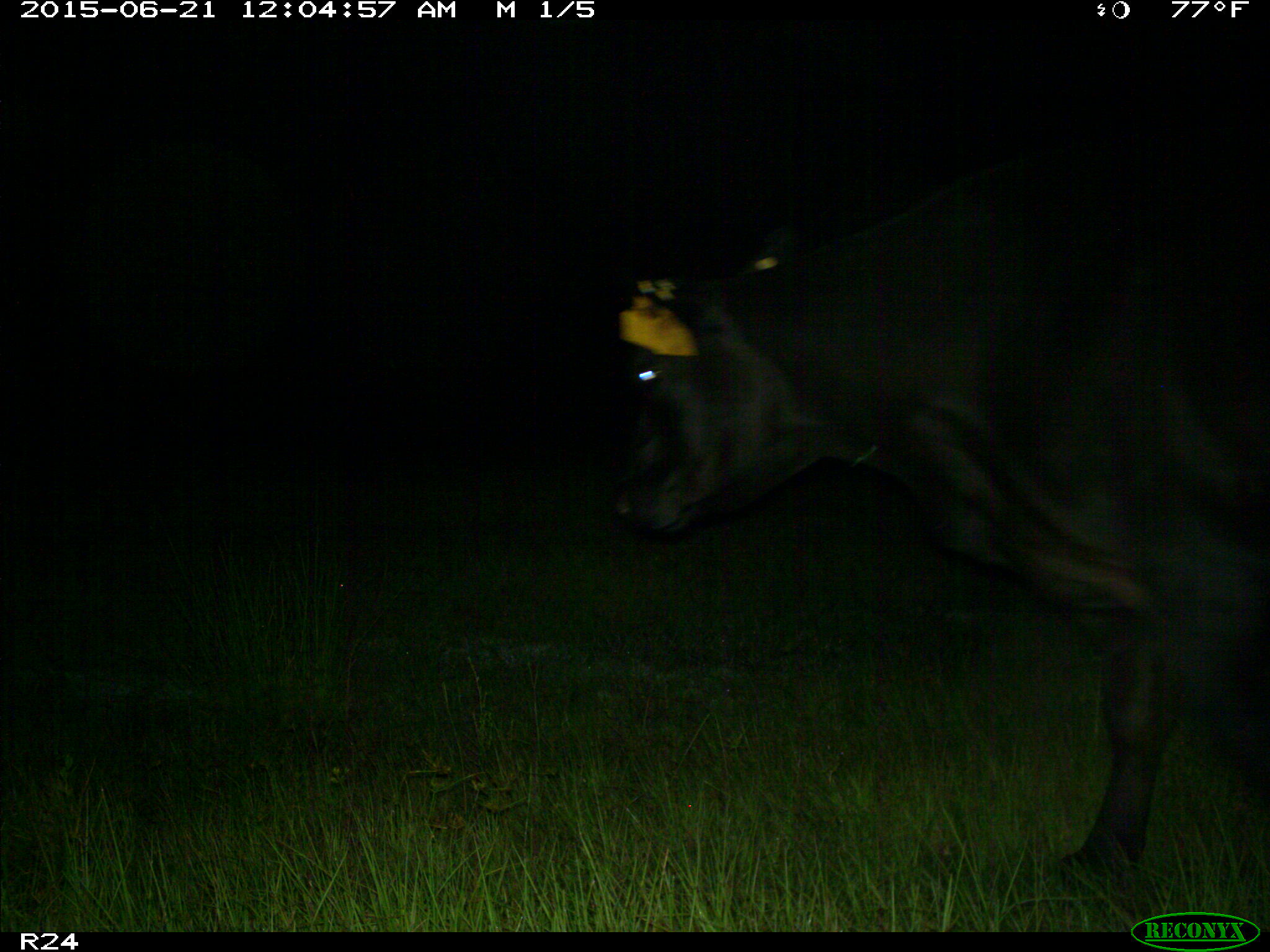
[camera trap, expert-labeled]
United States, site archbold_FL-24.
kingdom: Animalia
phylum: Chordata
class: Mammalia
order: Artiodactyla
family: Bovidae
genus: Bos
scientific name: Bos taurus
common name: domestic cow